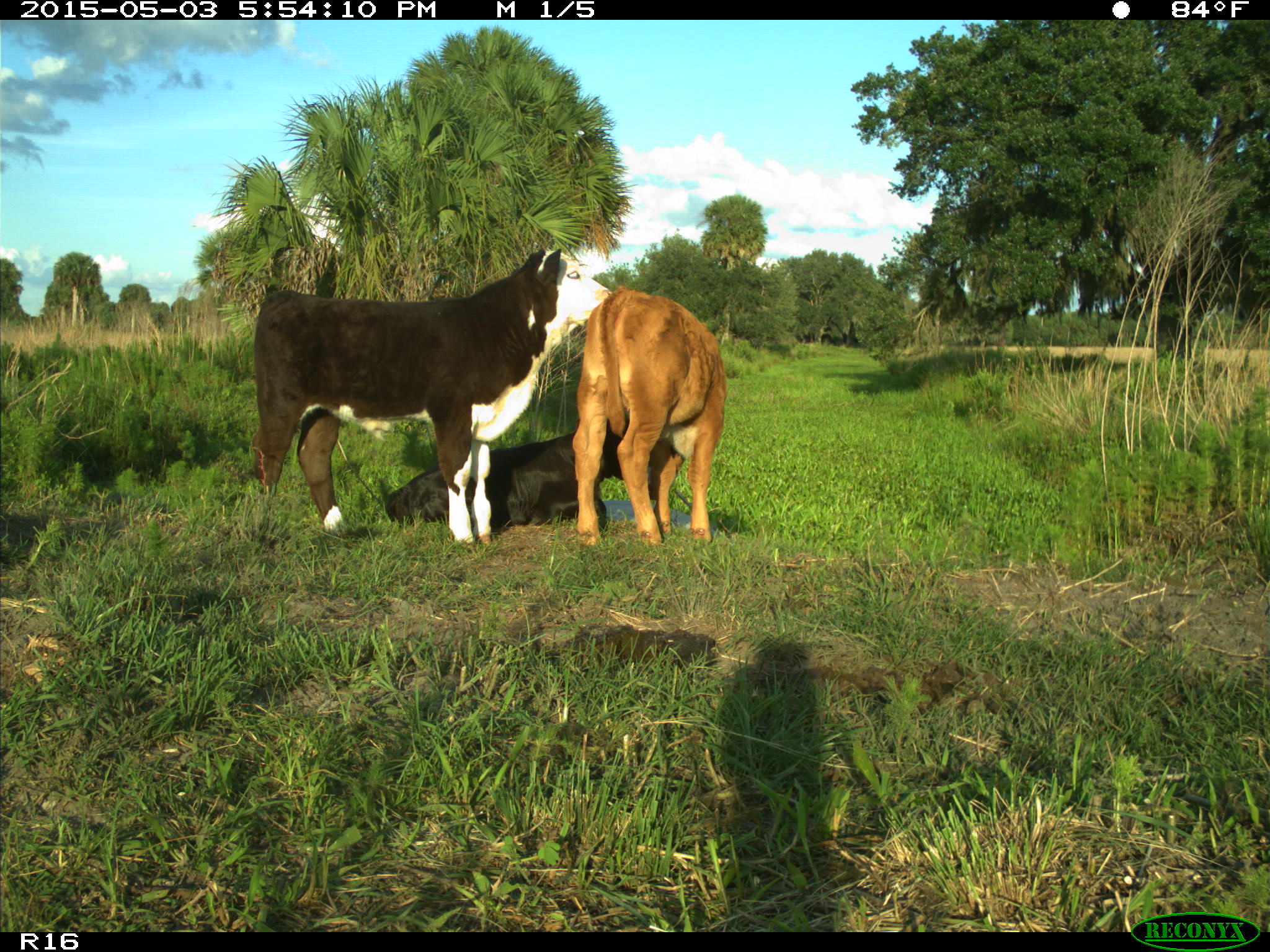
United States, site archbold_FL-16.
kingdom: Animalia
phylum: Chordata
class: Mammalia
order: Artiodactyla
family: Bovidae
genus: Bos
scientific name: Bos taurus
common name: domestic cow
Bos taurus (domestic cow).